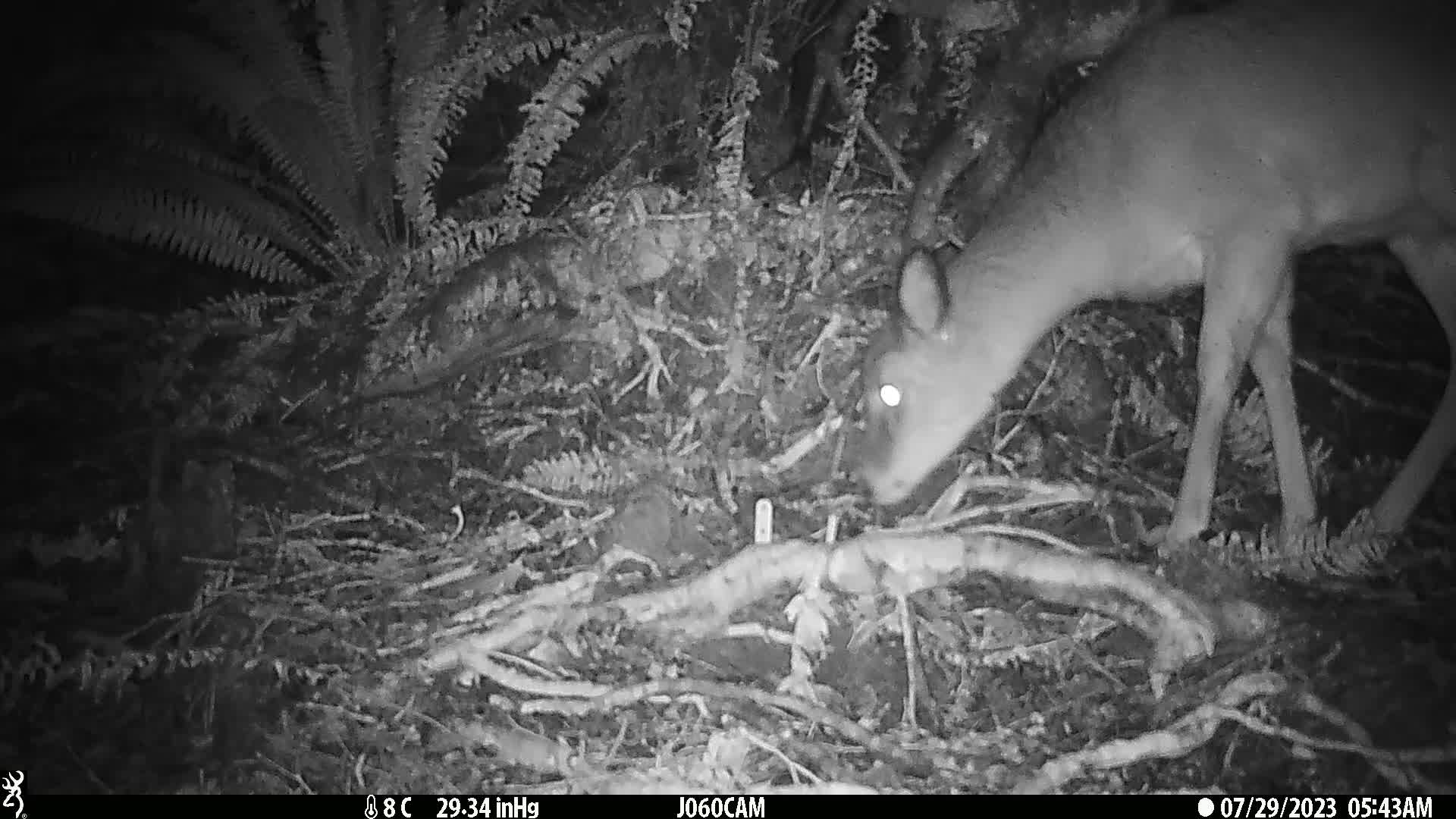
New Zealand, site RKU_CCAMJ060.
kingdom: Animalia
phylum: Chordata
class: Mammalia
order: Artiodactyla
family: Cervidae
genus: Odocoileus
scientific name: Odocoileus virginianus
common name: white-tailed deer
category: white tailed deer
White tailed deer (white-tailed deer) (Odocoileus virginianus).